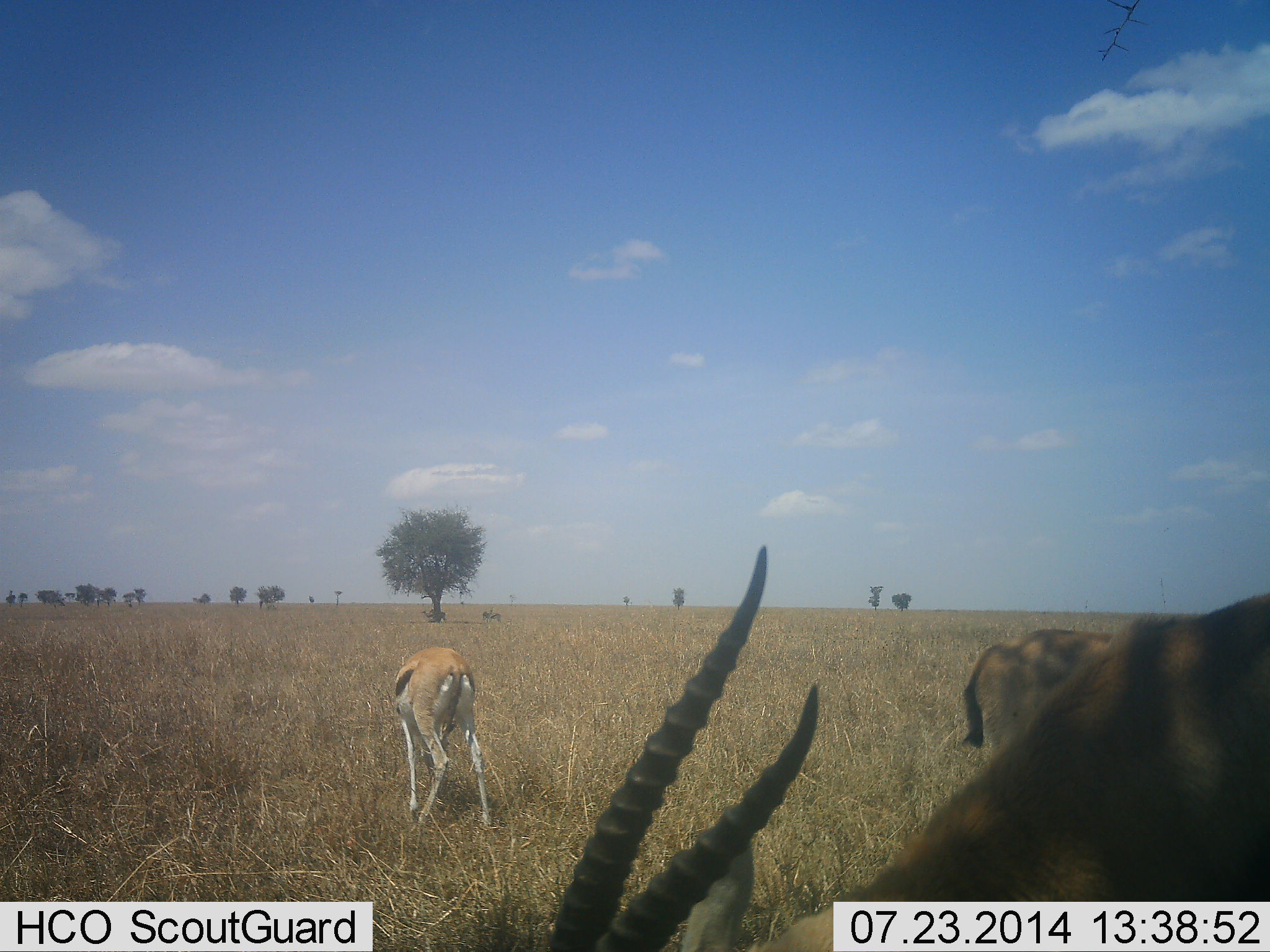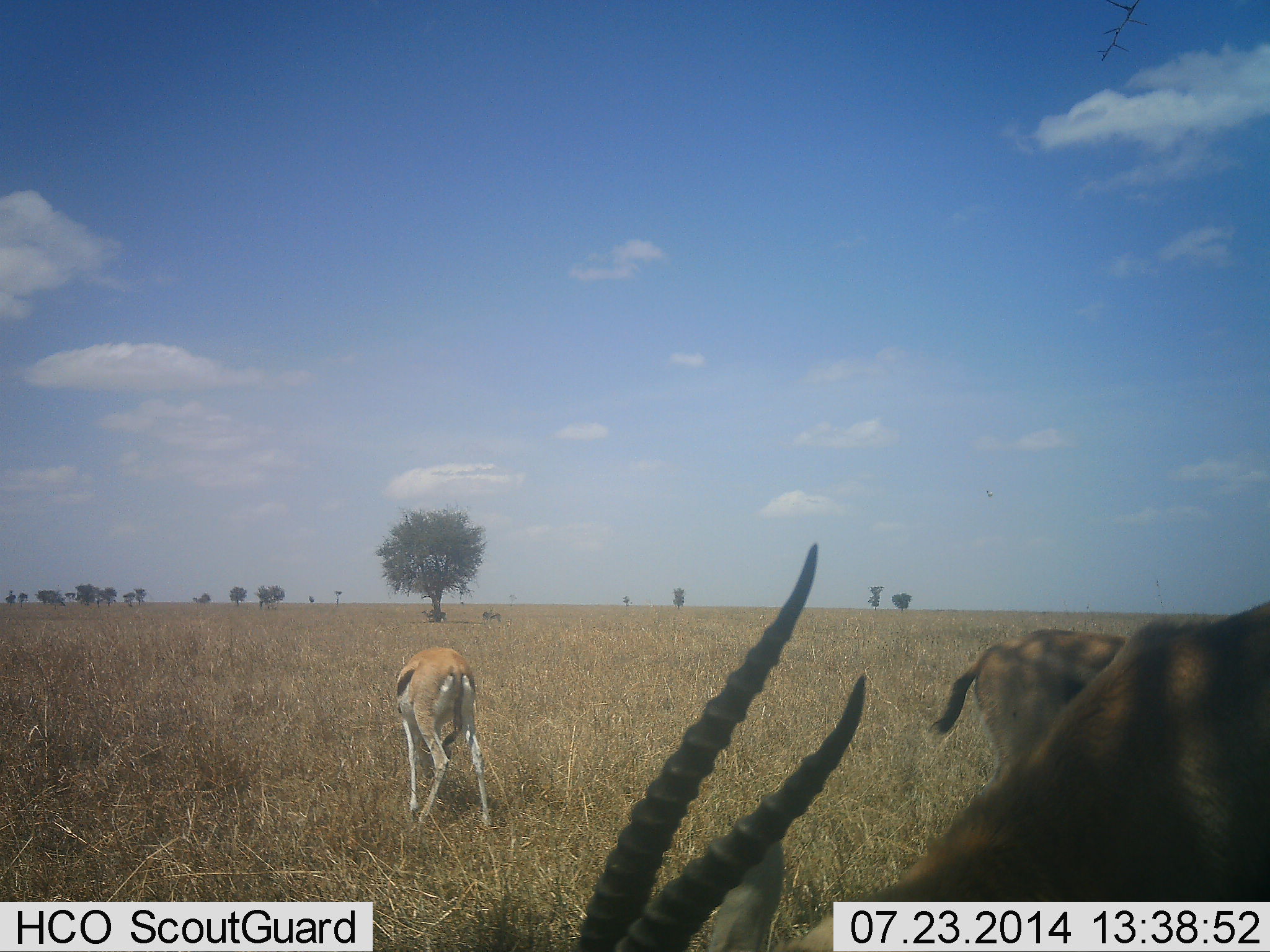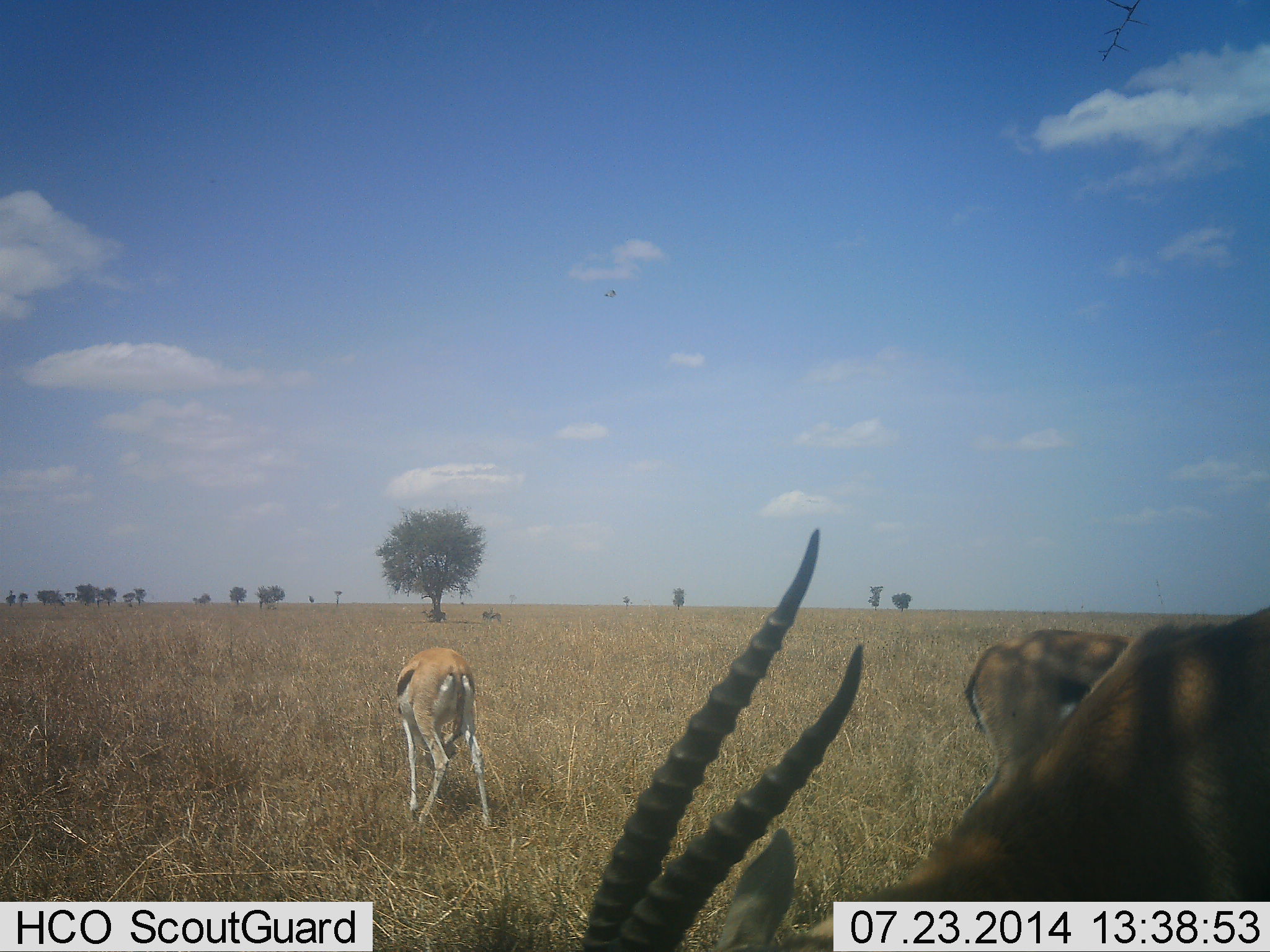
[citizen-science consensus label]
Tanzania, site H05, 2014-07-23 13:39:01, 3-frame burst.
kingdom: Animalia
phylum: Chordata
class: Mammalia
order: Artiodactyla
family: Bovidae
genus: Eudorcas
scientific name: Eudorcas thomsonii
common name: thomson's gazelle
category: gazellethomsons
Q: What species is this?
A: Gazellethomsons (thomson's gazelle) (Eudorcas thomsonii).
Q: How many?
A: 3.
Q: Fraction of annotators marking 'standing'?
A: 40%.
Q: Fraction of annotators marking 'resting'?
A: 0%.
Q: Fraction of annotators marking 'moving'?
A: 0%.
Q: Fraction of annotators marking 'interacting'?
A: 0%.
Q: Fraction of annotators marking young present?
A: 0%.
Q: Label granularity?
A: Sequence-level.